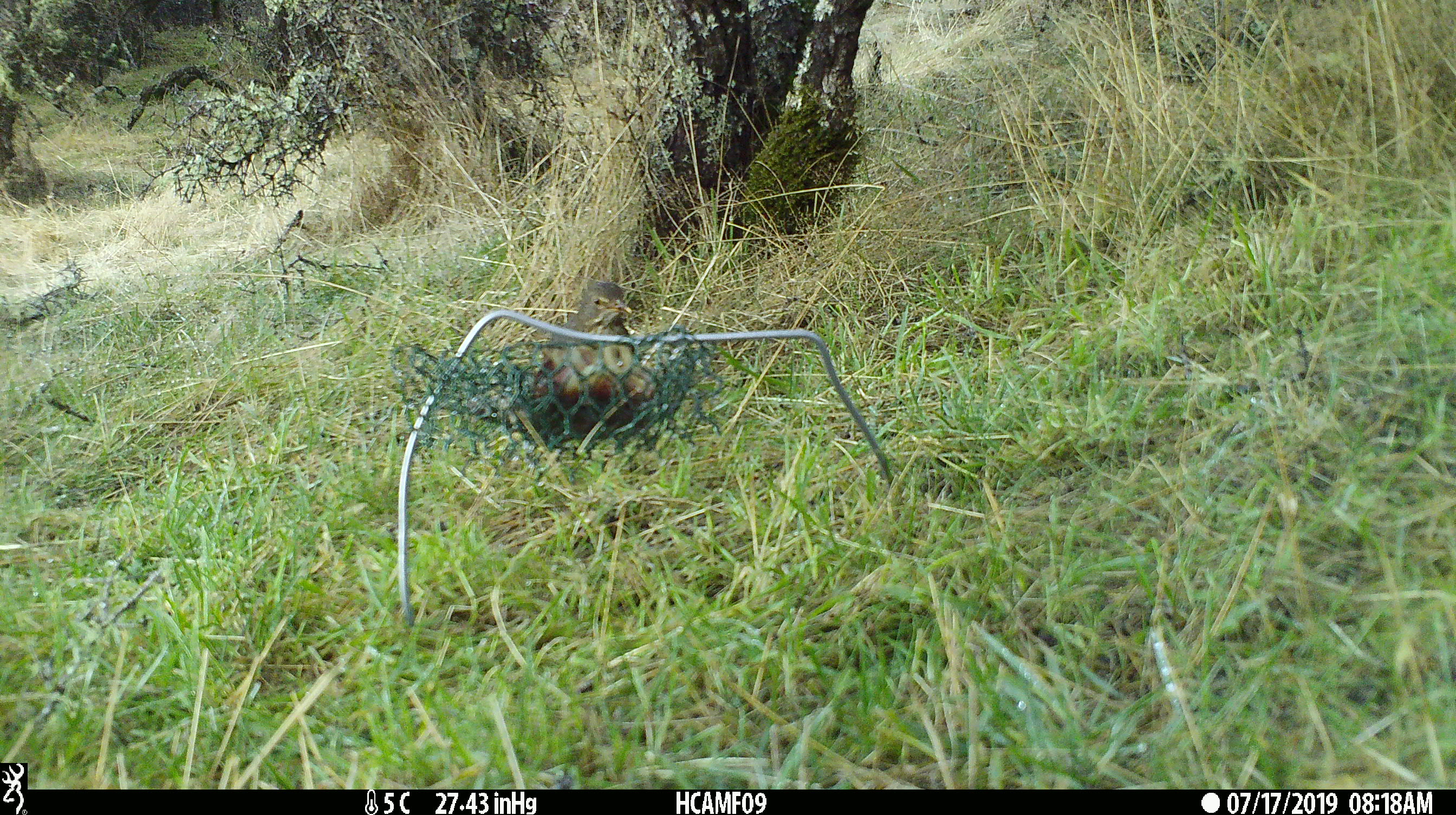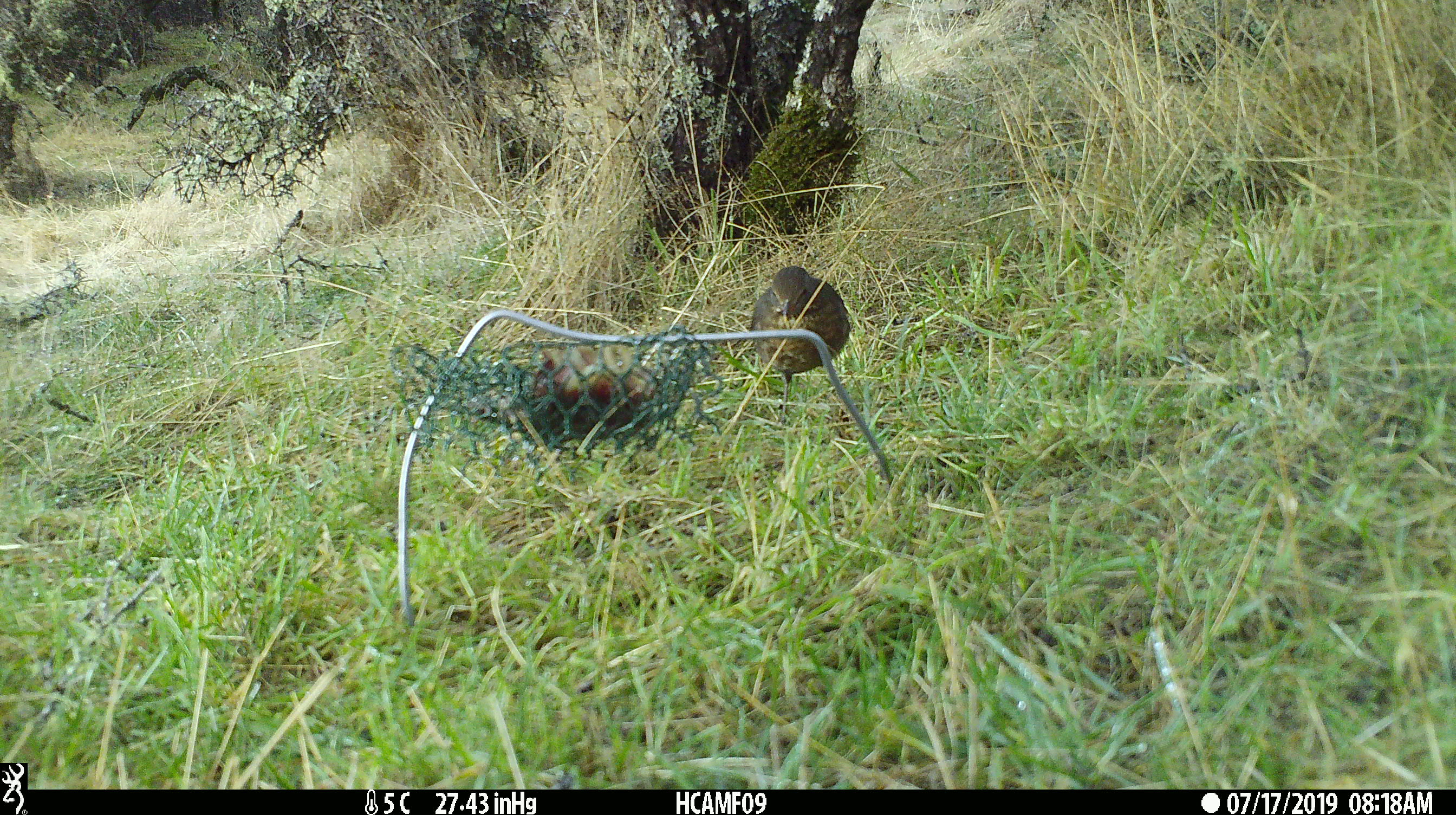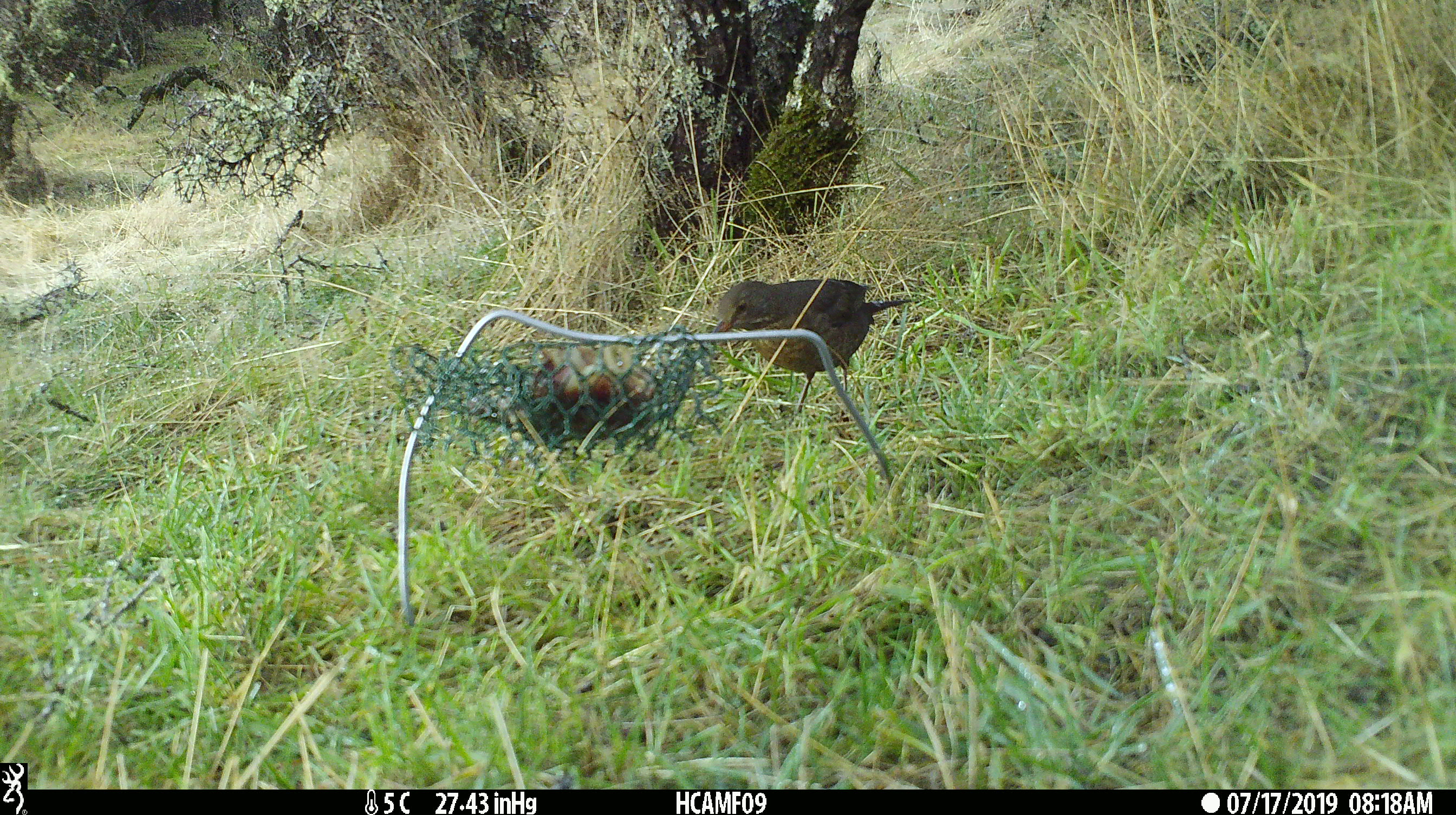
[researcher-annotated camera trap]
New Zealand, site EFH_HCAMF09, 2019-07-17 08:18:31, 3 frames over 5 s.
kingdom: Animalia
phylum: Chordata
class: Aves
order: Passeriformes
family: Turdidae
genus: Turdus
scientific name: Turdus merula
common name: eurasian blackbird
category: blackbird